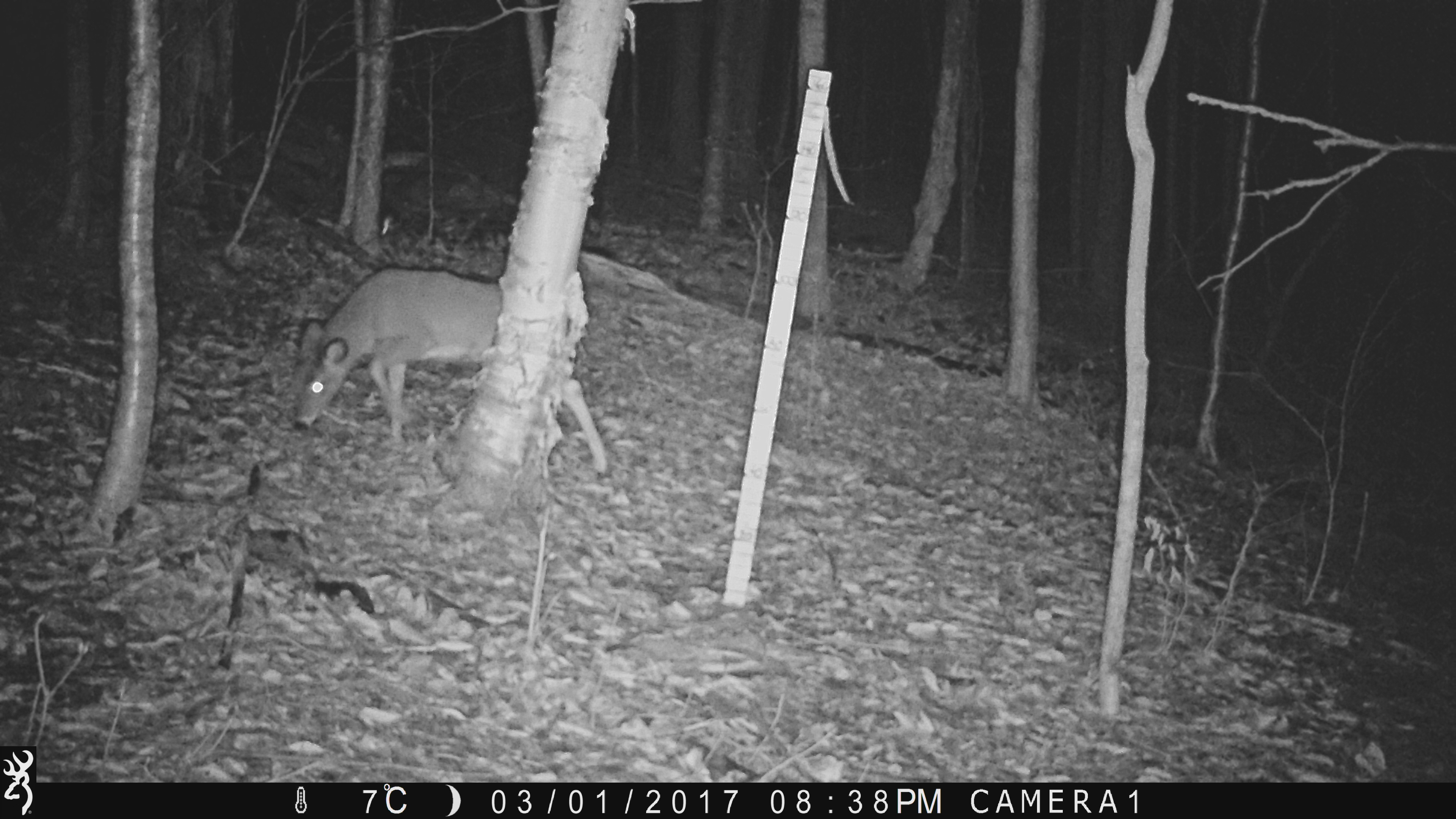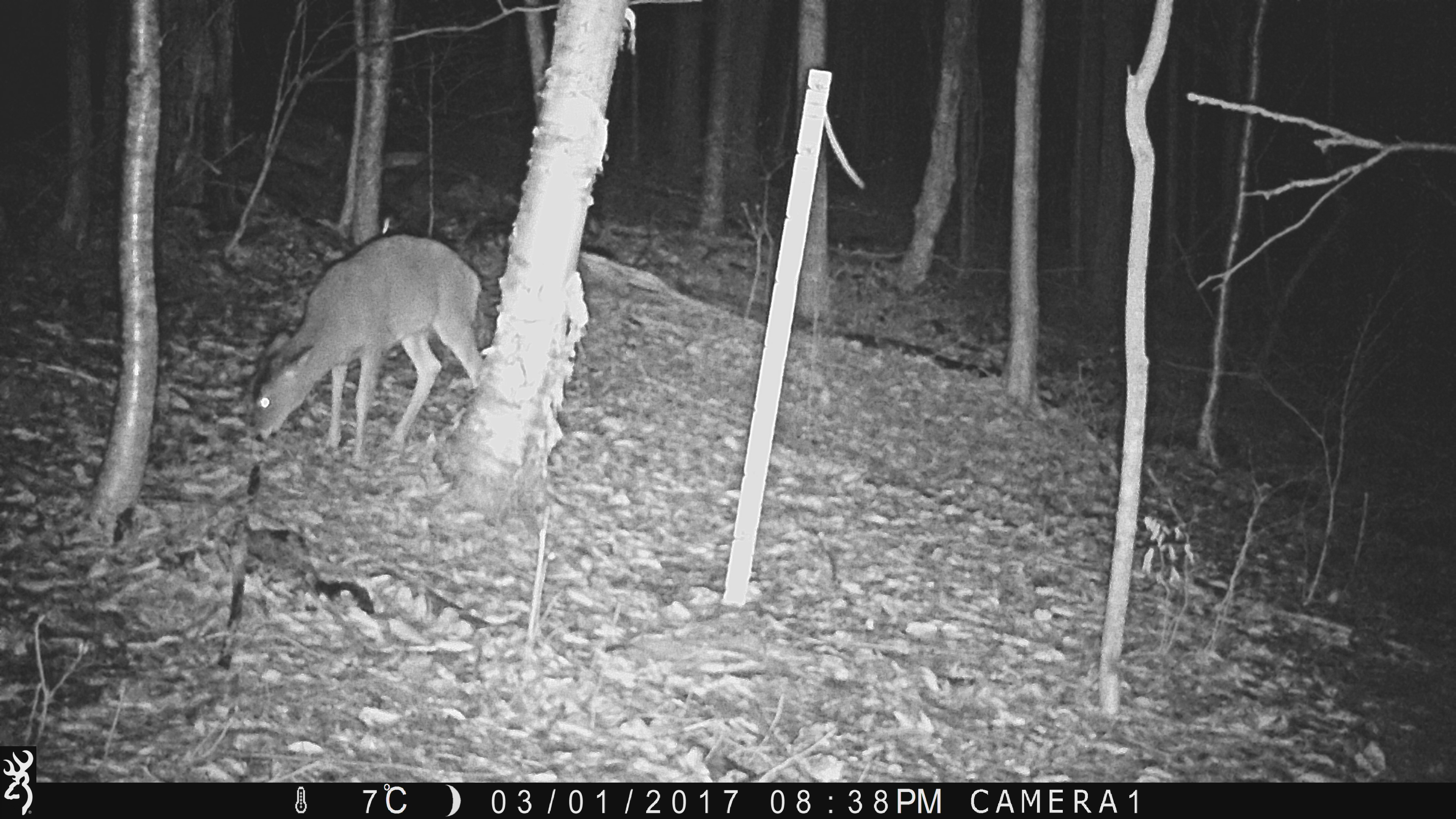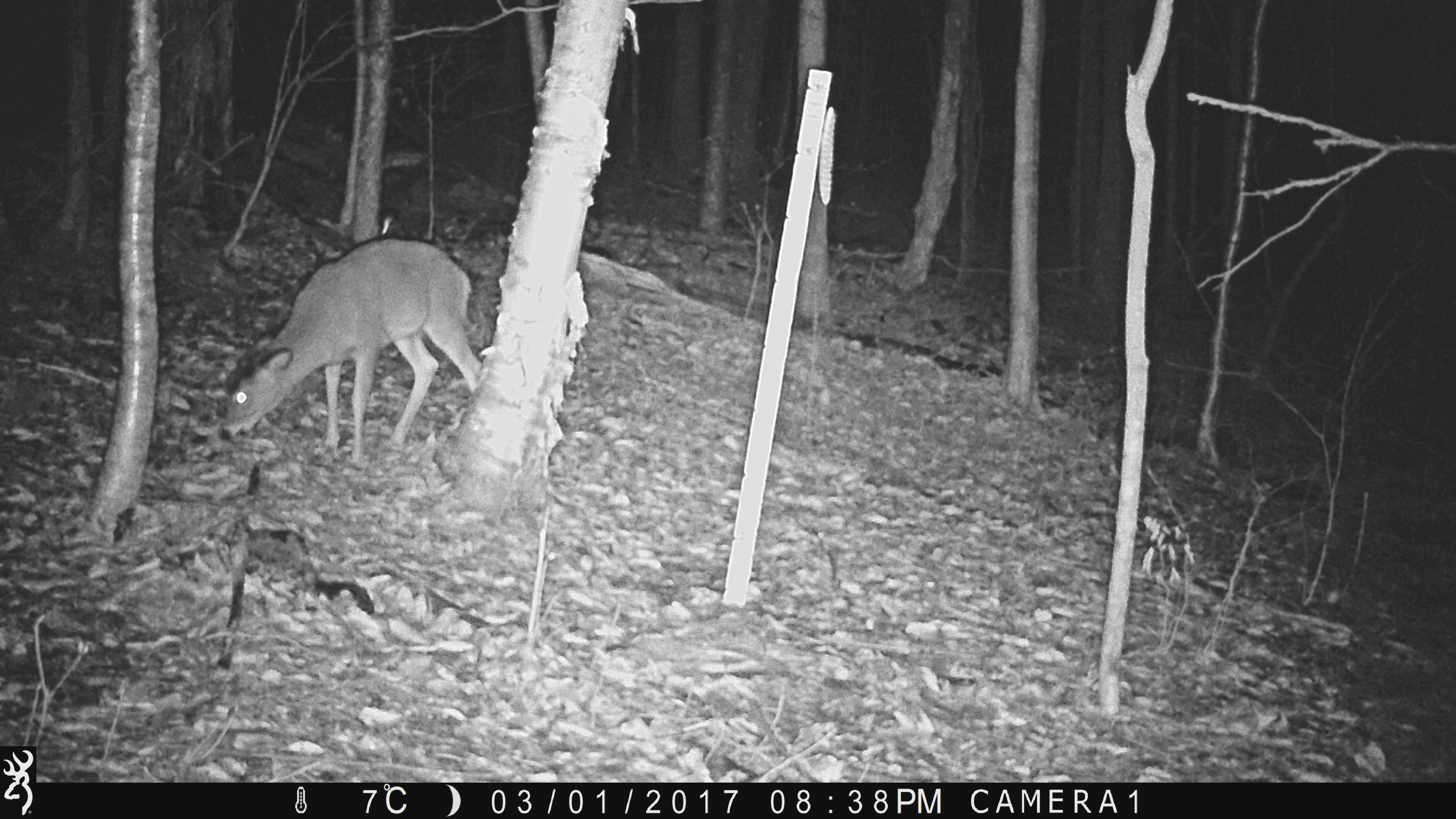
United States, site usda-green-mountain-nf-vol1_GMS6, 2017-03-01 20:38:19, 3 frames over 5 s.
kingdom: Animalia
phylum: Chordata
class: Mammalia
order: Artiodactyla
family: Cervidae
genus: Odocoileus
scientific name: Odocoileus virginianus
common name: white-tailed deer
White-tailed deer (Odocoileus virginianus).